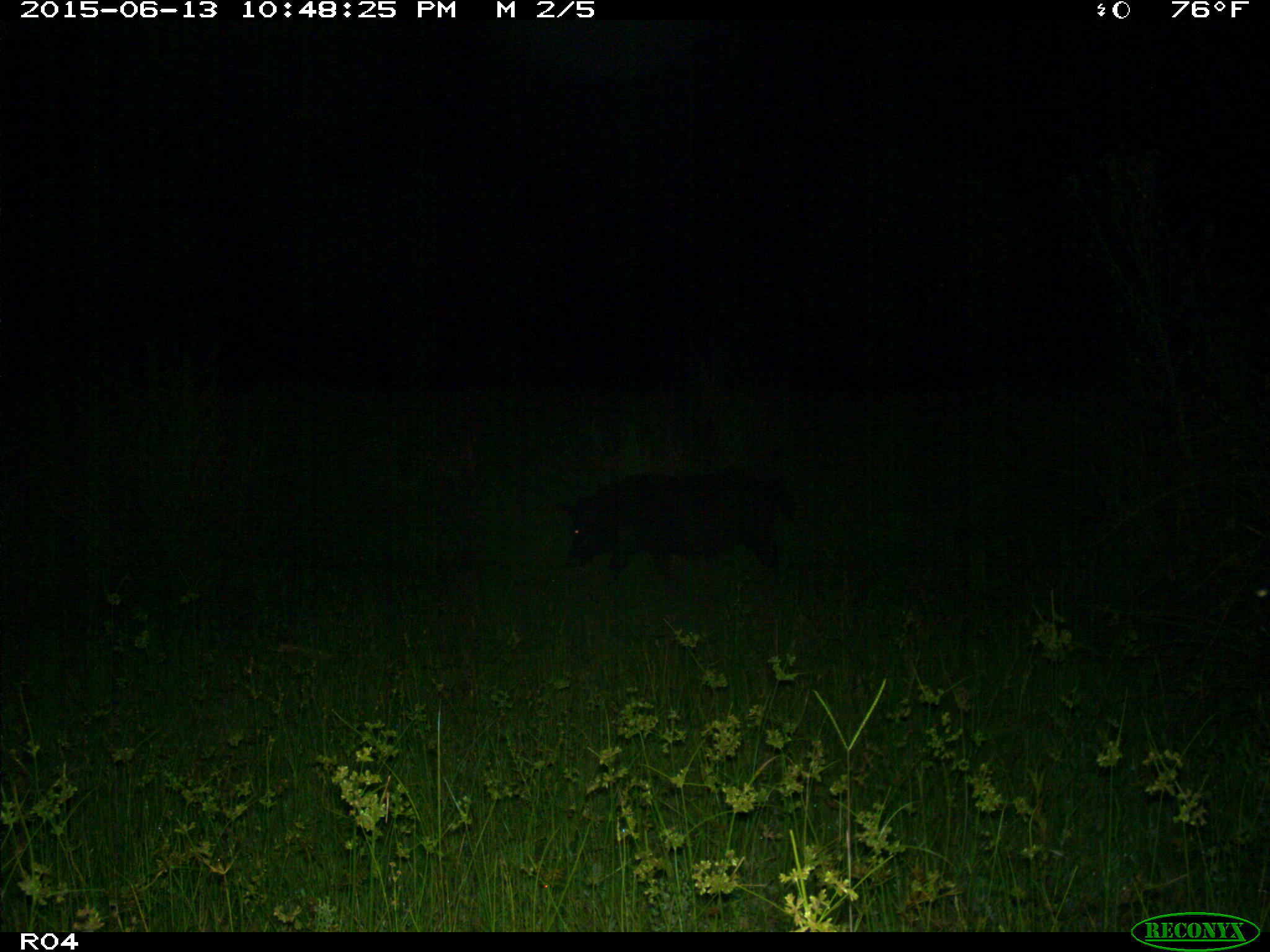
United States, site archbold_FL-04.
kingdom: Animalia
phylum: Chordata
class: Mammalia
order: Artiodactyla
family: Suidae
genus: Sus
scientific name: Sus scrofa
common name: wild boar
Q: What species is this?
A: Sus scrofa (wild boar).